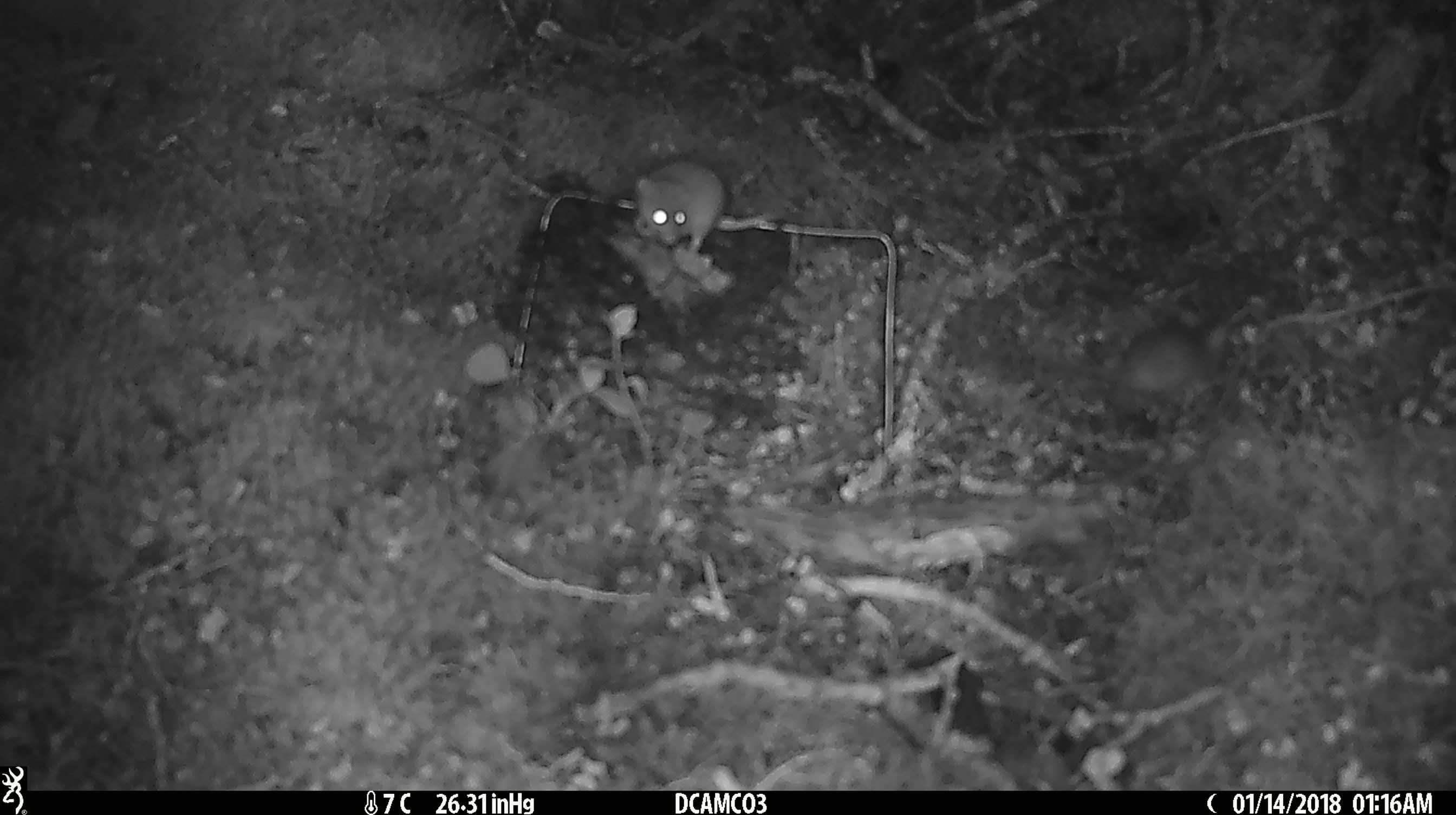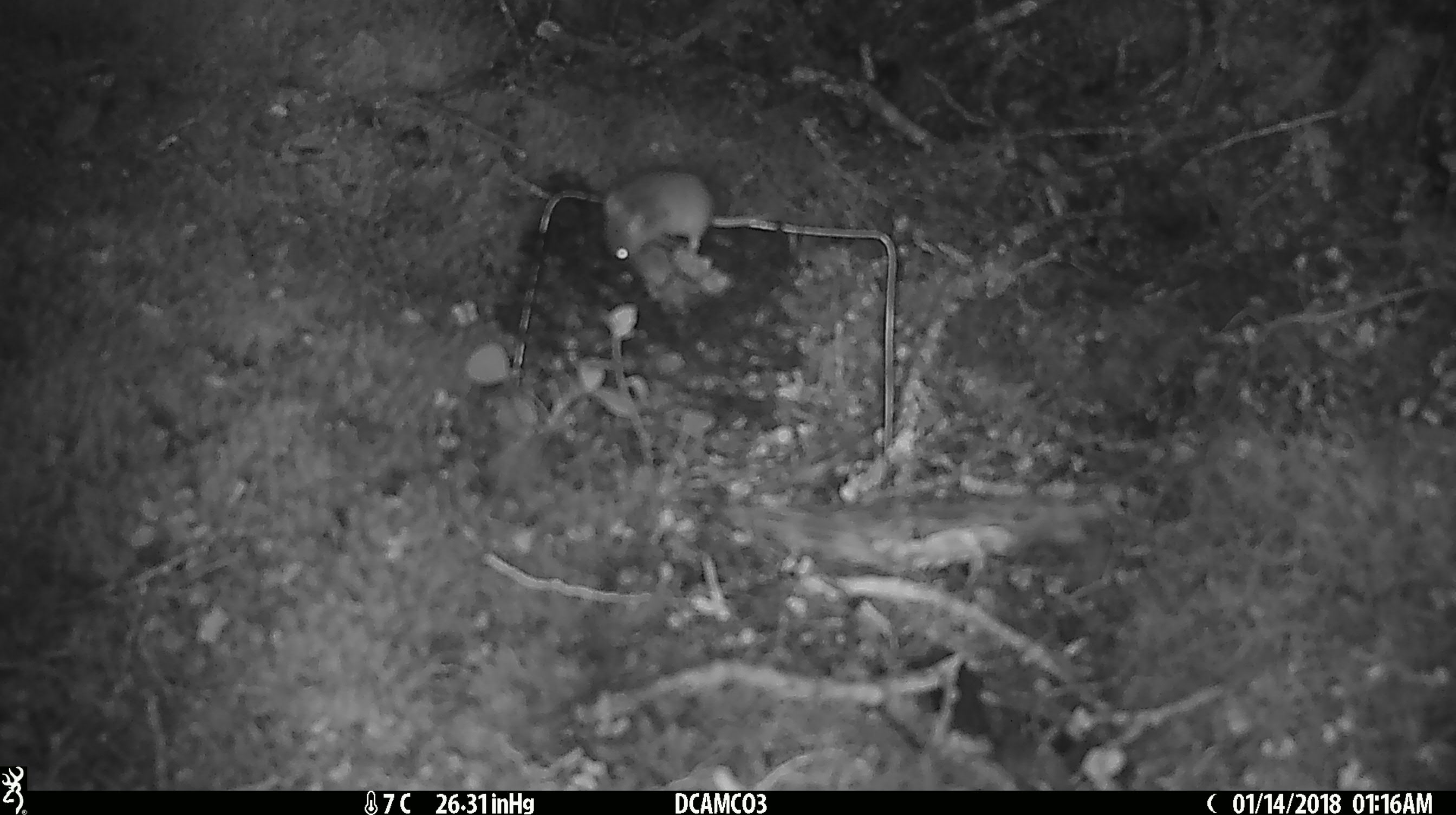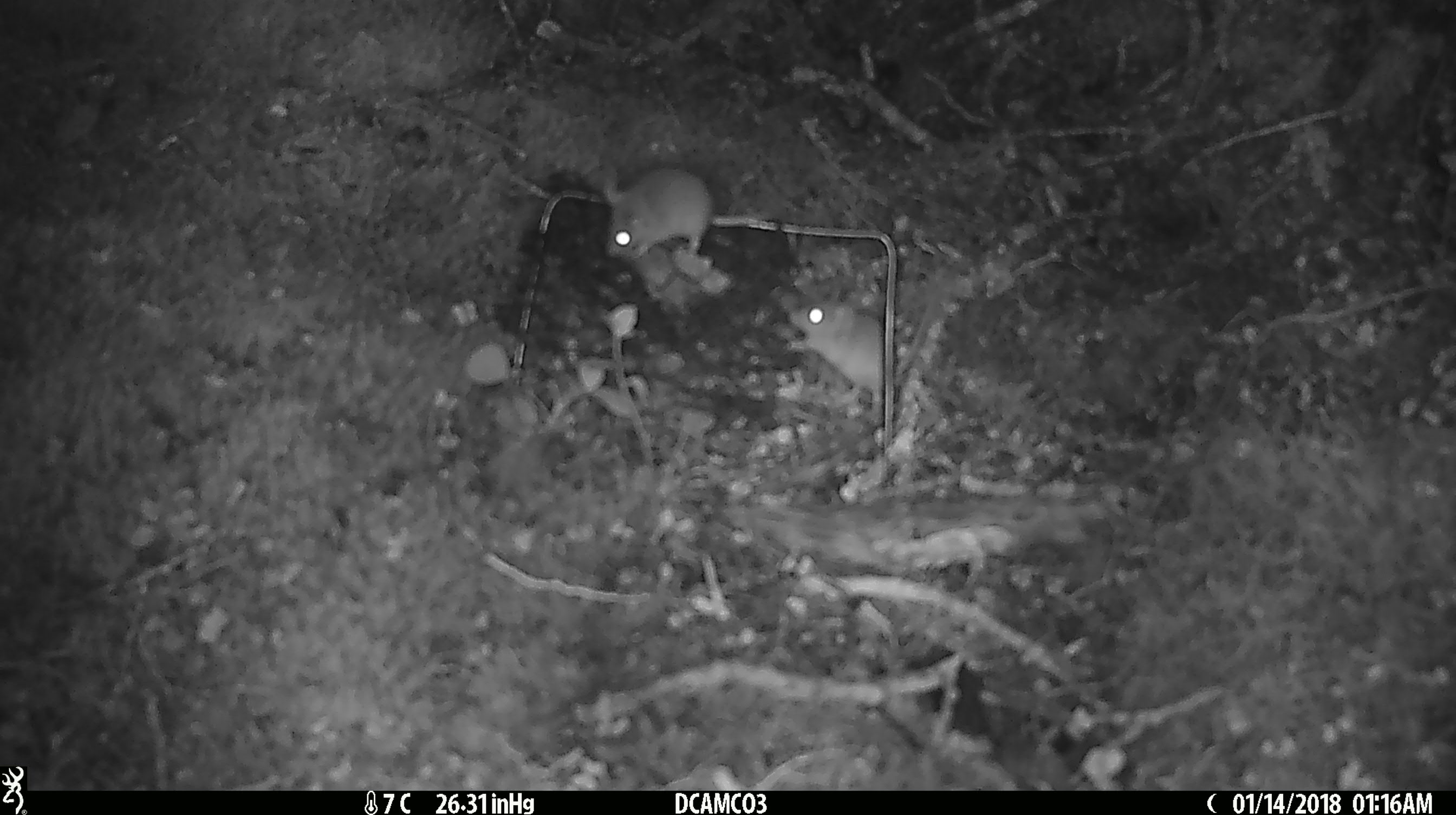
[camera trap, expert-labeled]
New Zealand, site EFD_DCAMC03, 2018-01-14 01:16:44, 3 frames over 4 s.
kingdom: Animalia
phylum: Chordata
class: Mammalia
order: Rodentia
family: Muridae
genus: Mus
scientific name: Mus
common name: mouse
Mouse (Mus).